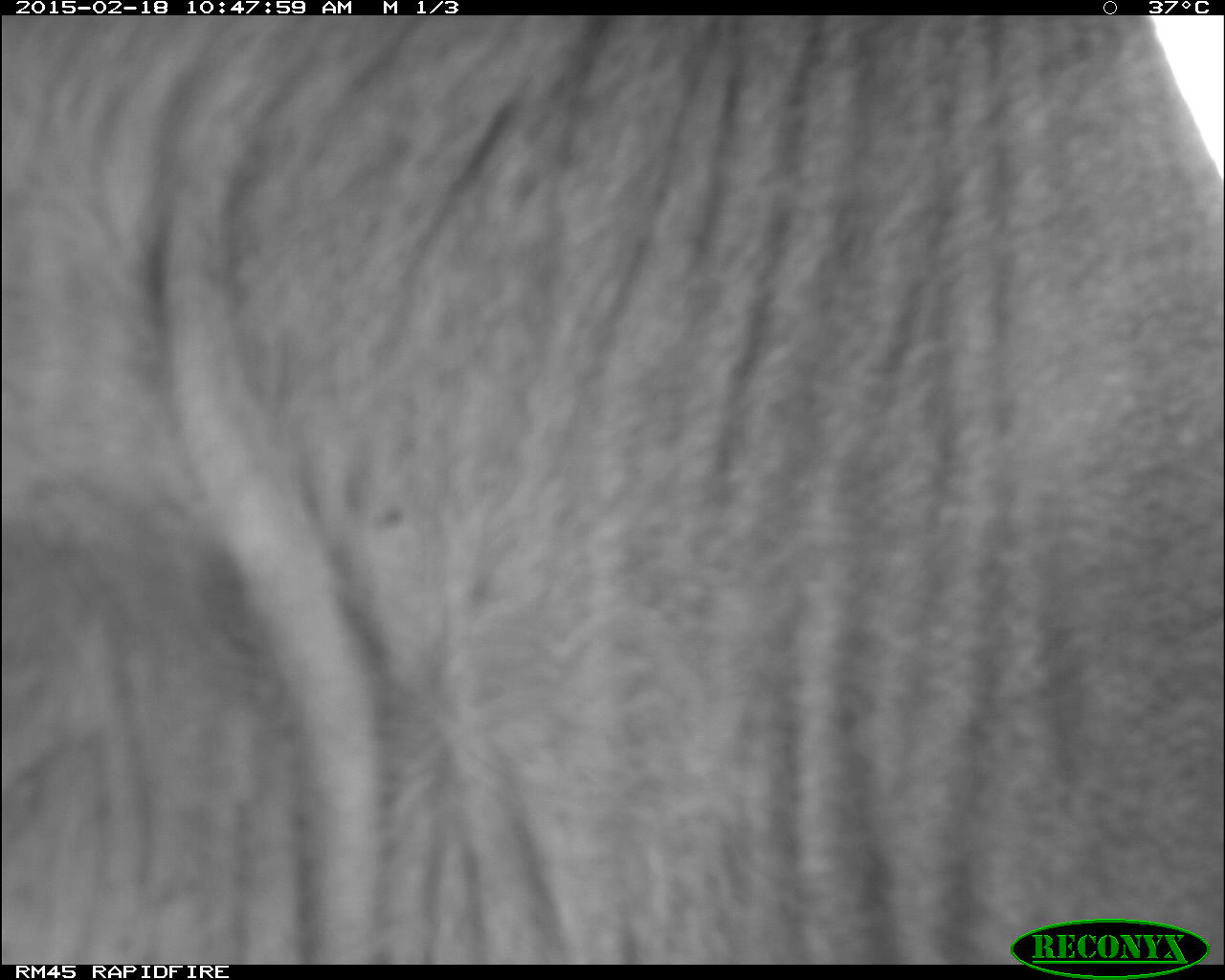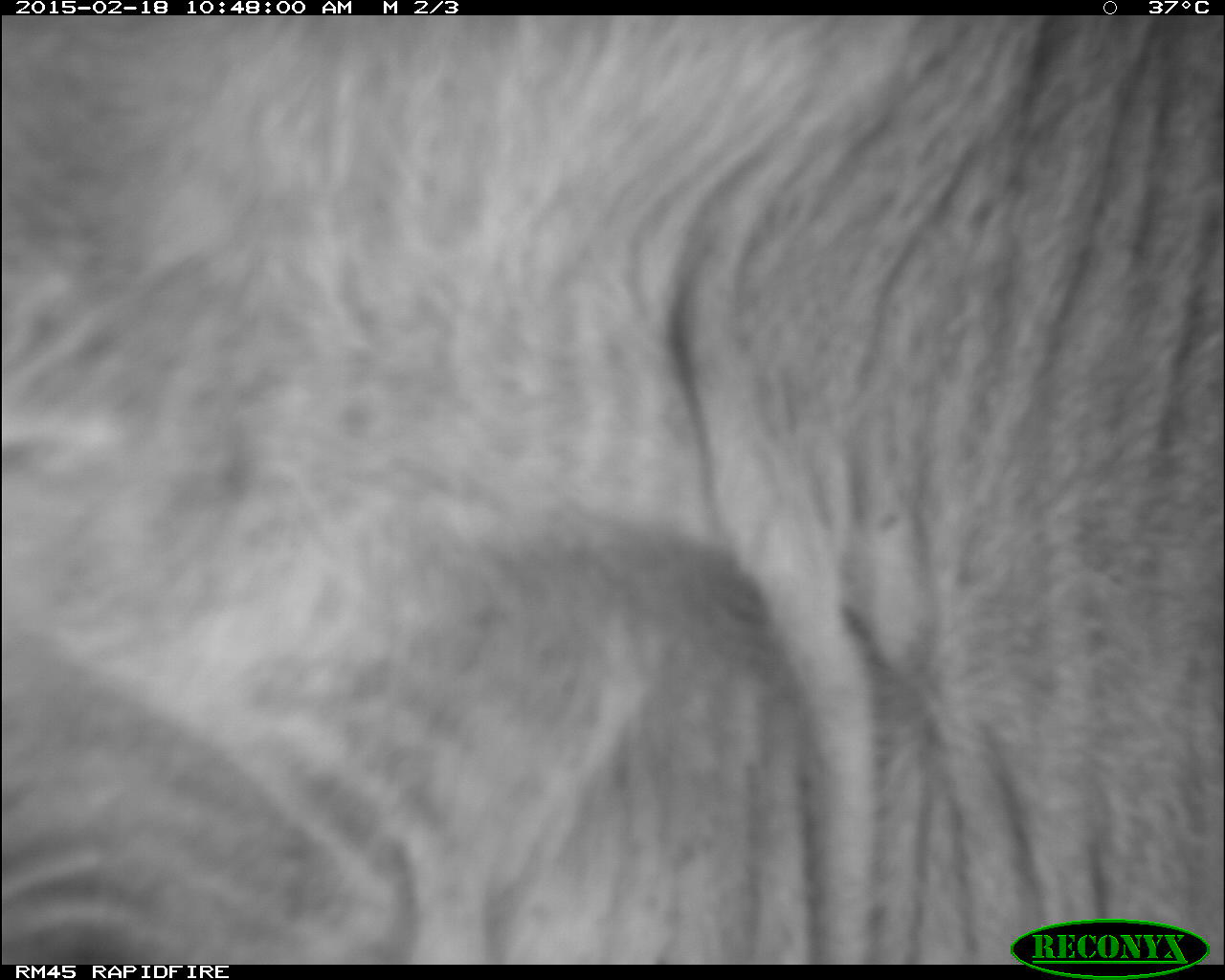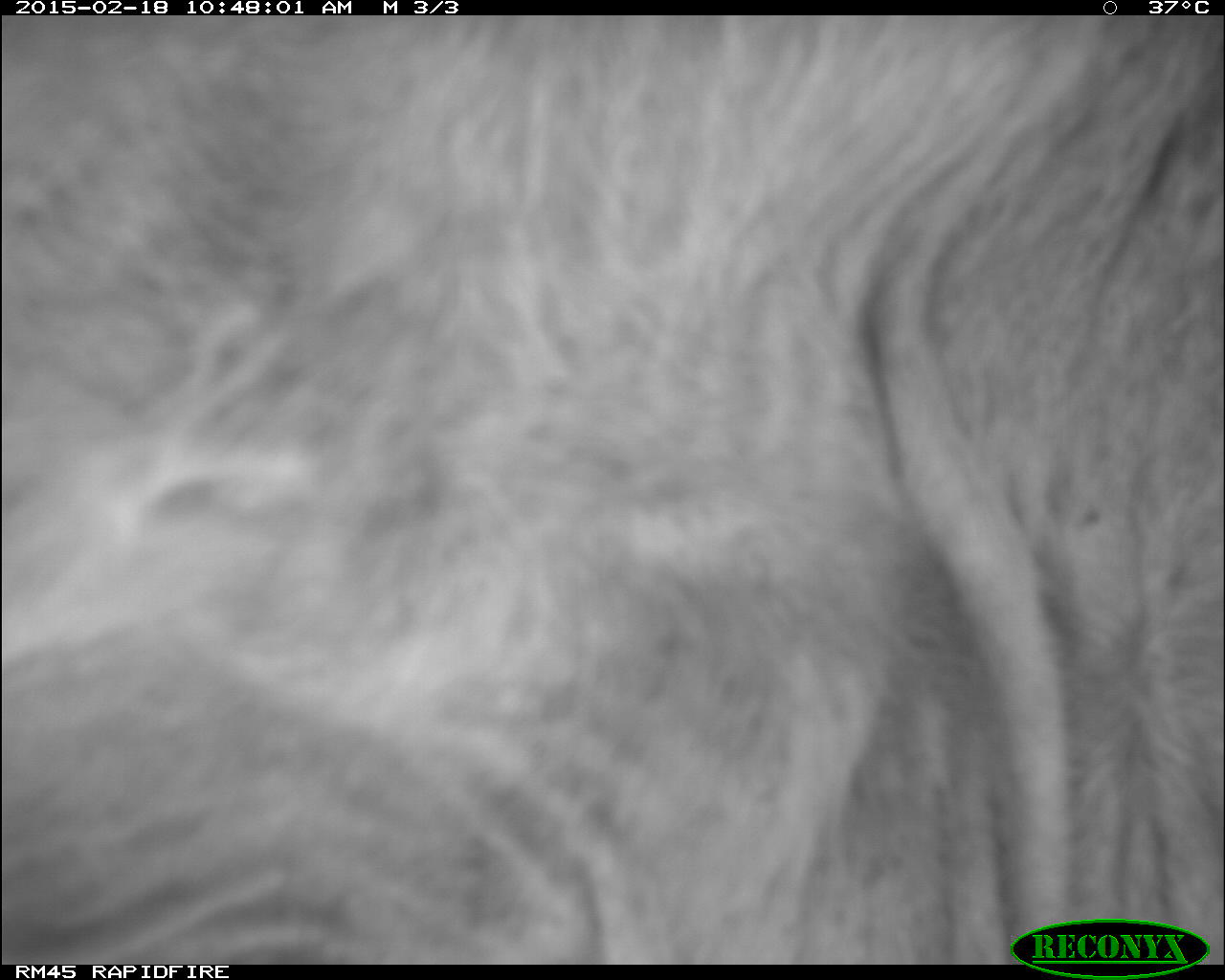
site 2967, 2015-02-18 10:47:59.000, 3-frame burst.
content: unidentified animal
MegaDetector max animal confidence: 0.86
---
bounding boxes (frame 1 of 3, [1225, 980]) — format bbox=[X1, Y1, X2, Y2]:
unidentifiable: bbox=[3, 20, 1218, 956]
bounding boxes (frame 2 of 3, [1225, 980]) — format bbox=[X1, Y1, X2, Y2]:
unidentifiable: bbox=[3, 18, 1220, 961]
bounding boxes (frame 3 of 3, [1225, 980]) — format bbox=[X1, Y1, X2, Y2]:
unidentifiable: bbox=[3, 16, 1222, 960]